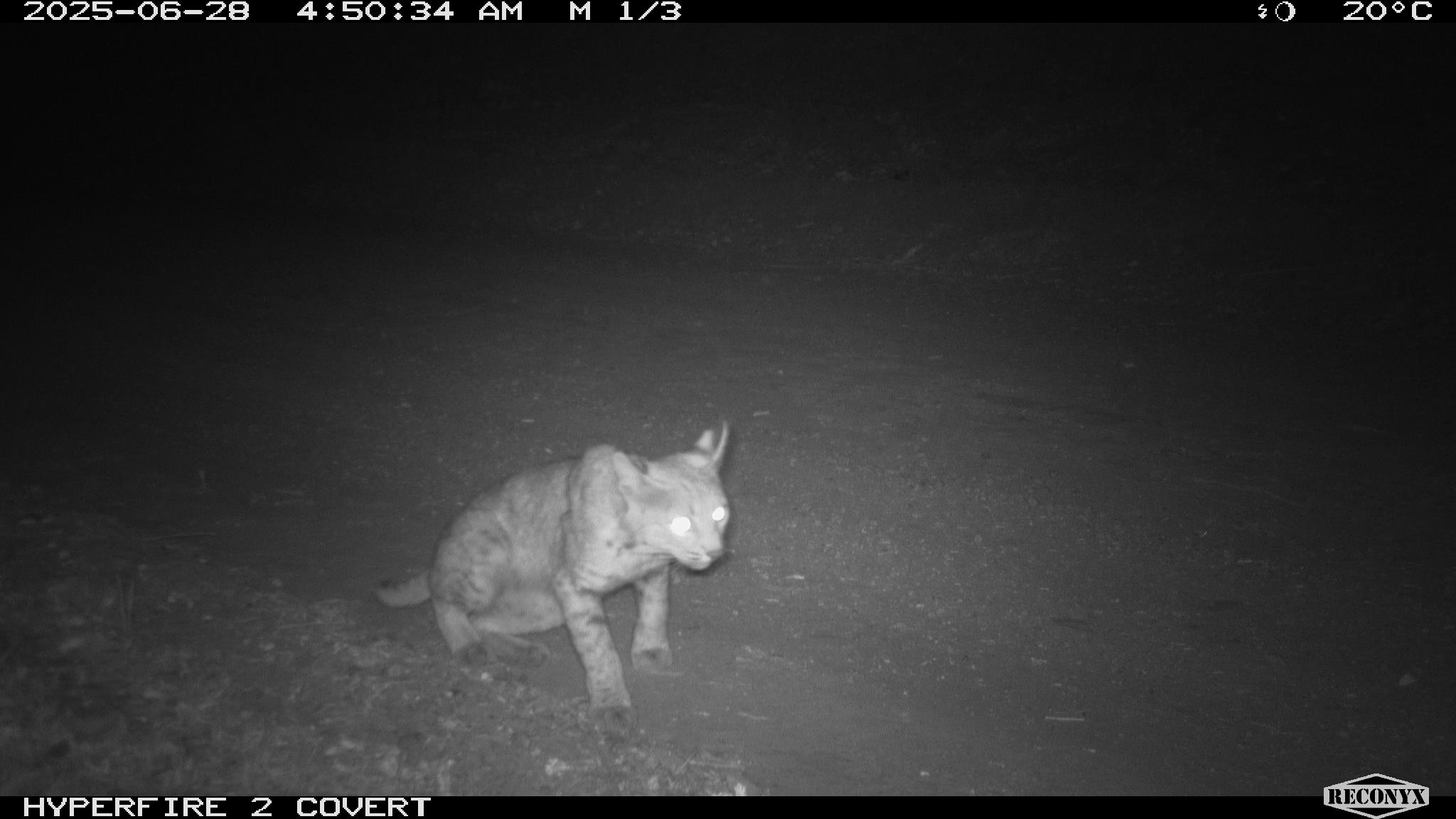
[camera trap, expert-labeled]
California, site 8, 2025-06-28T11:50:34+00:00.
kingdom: Animalia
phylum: Chordata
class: Mammalia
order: Carnivora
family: Felidae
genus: Lynx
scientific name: Lynx rufus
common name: bobcat